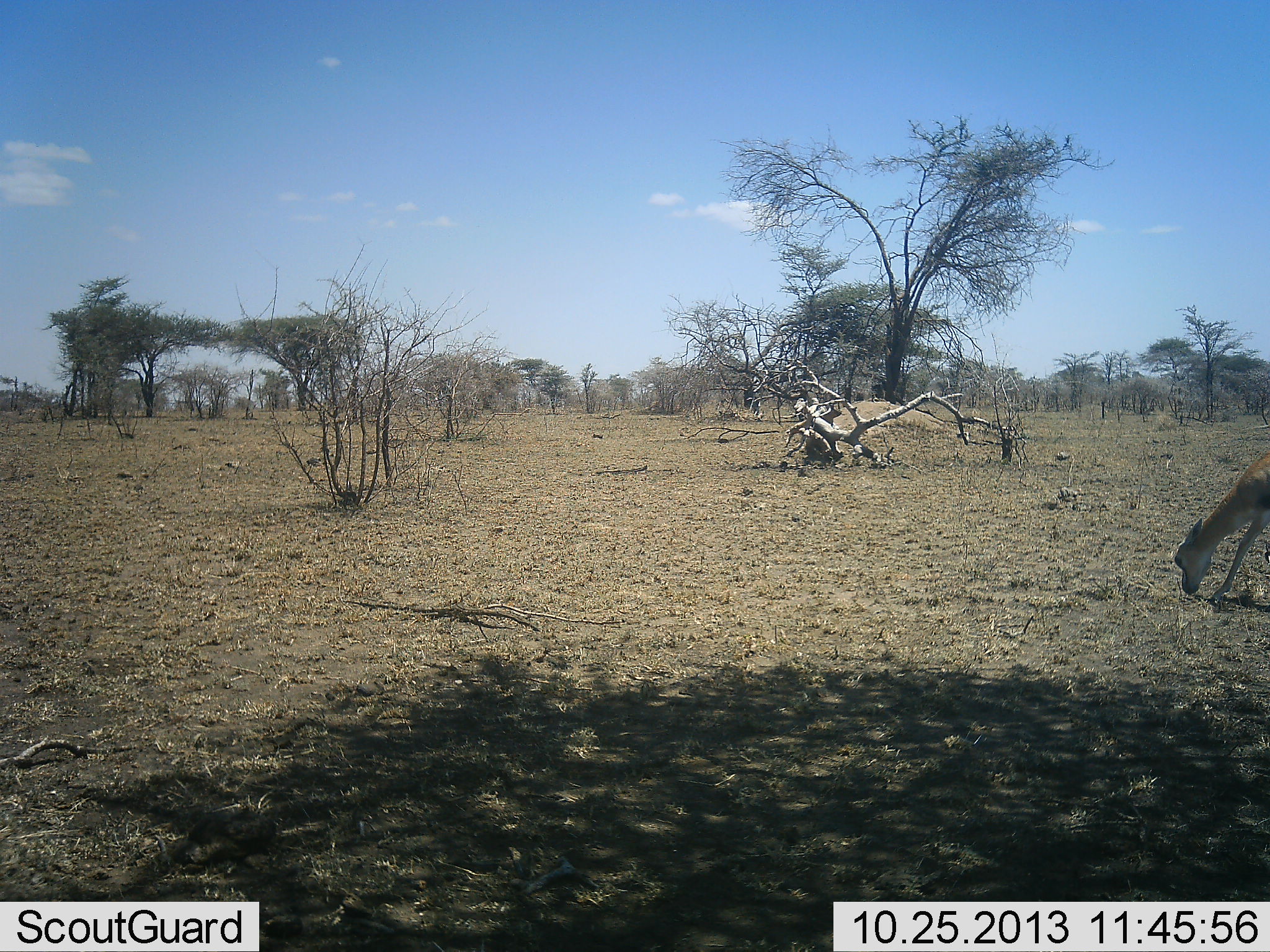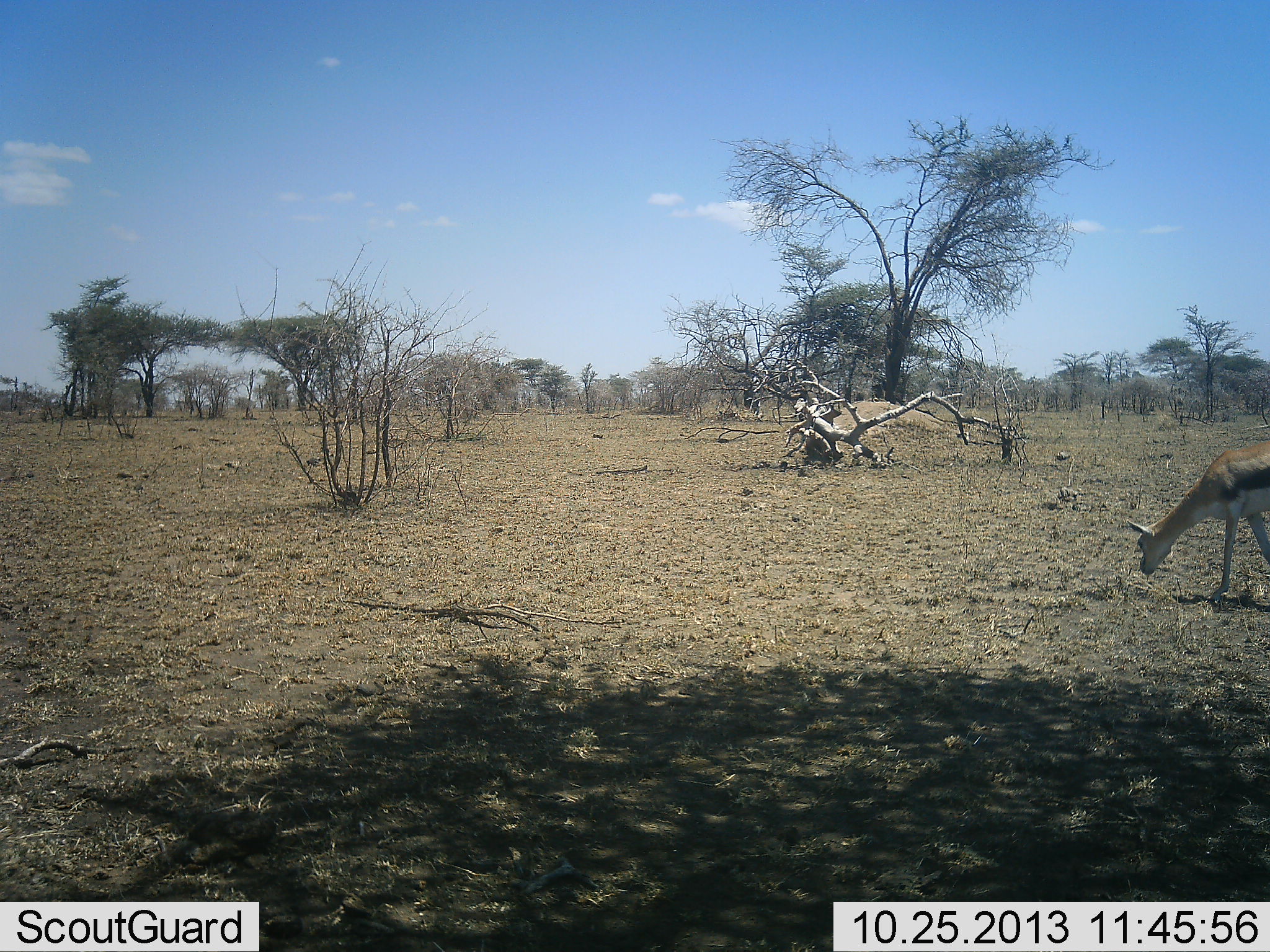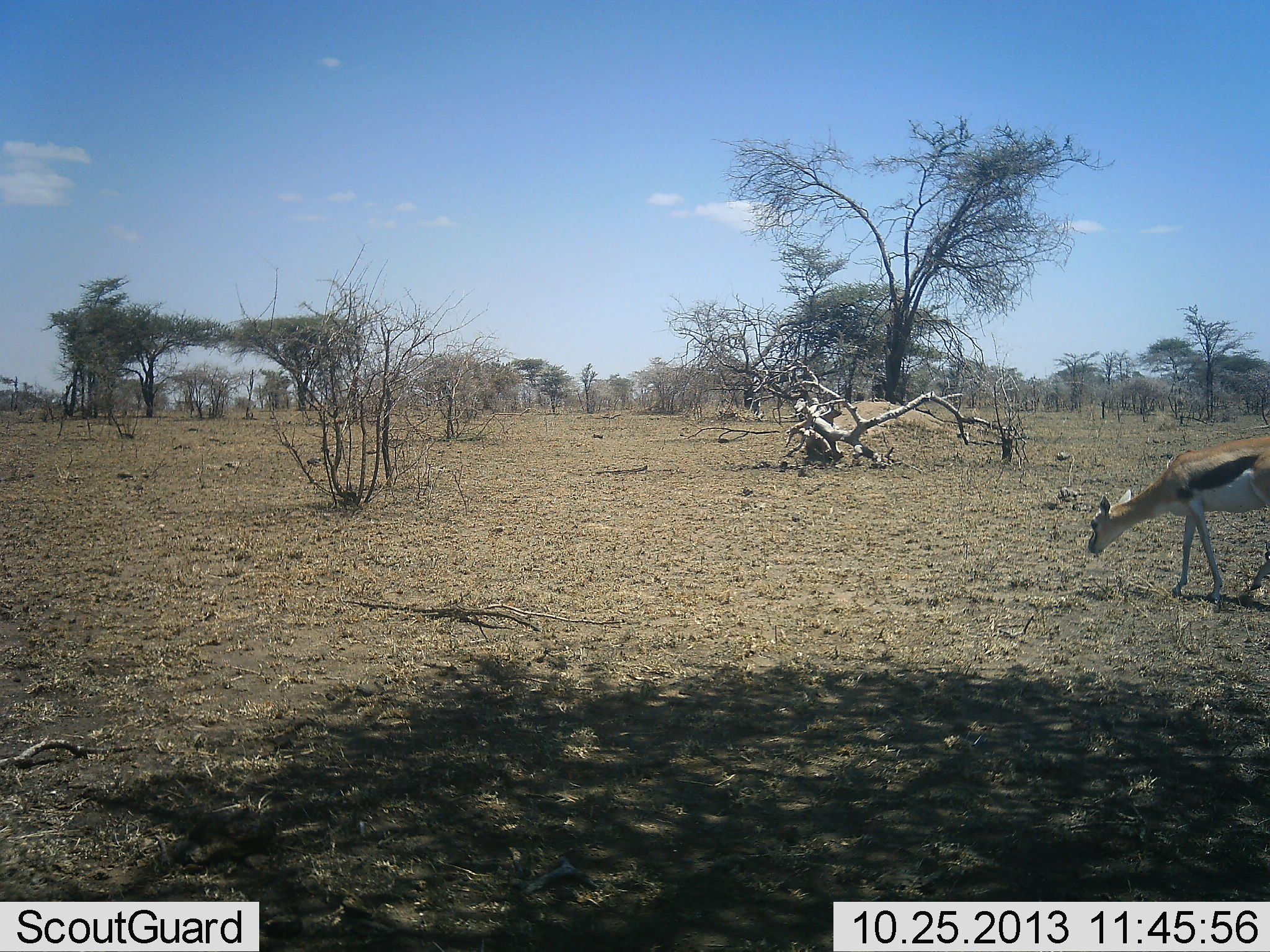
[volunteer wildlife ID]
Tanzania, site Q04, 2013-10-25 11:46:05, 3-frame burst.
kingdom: Animalia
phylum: Chordata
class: Mammalia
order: Artiodactyla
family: Bovidae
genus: Eudorcas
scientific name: Eudorcas thomsonii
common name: thomson's gazelle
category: gazellethomsons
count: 1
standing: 10%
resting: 0%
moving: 38%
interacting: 0%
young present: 0%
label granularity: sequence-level